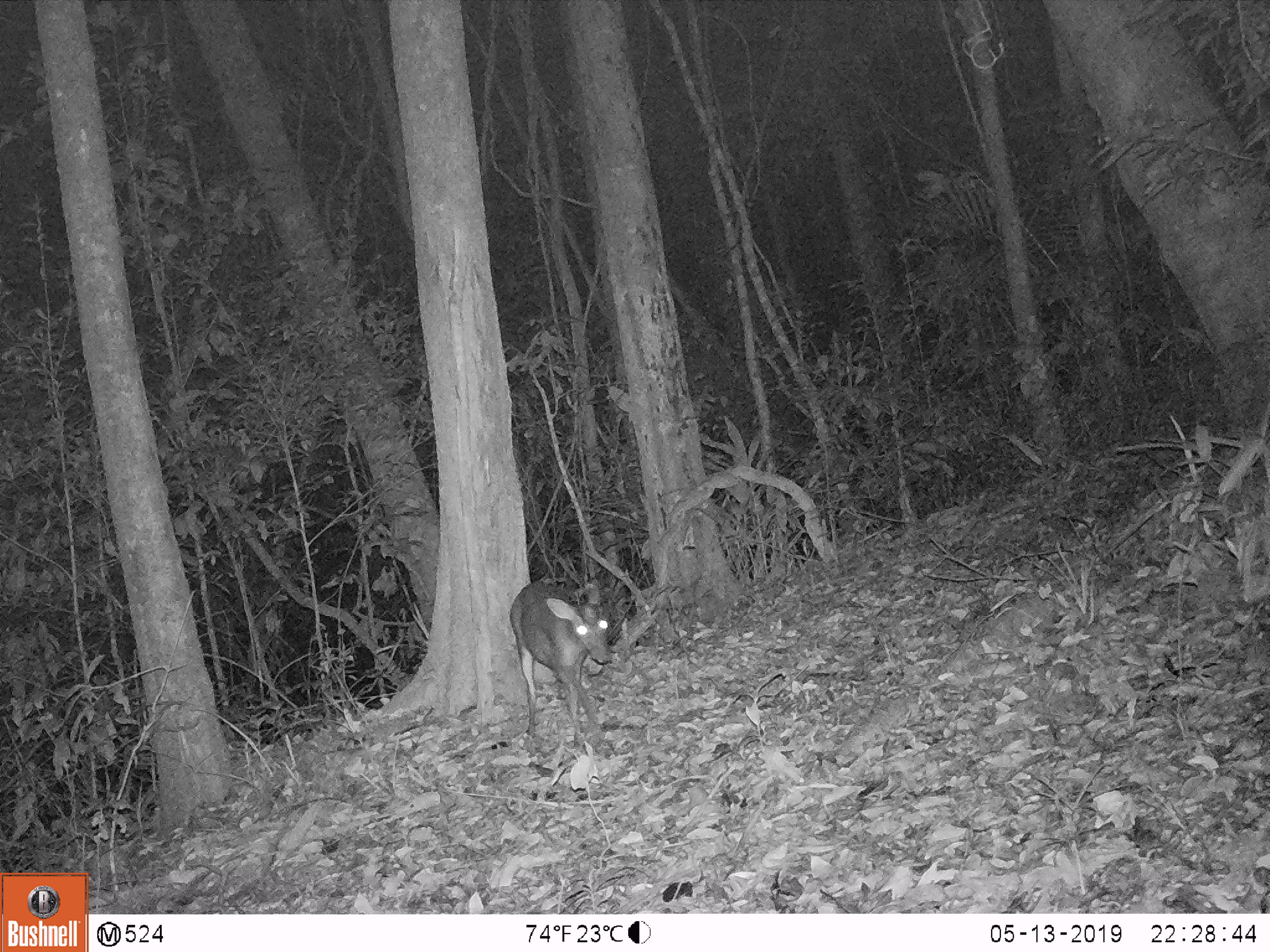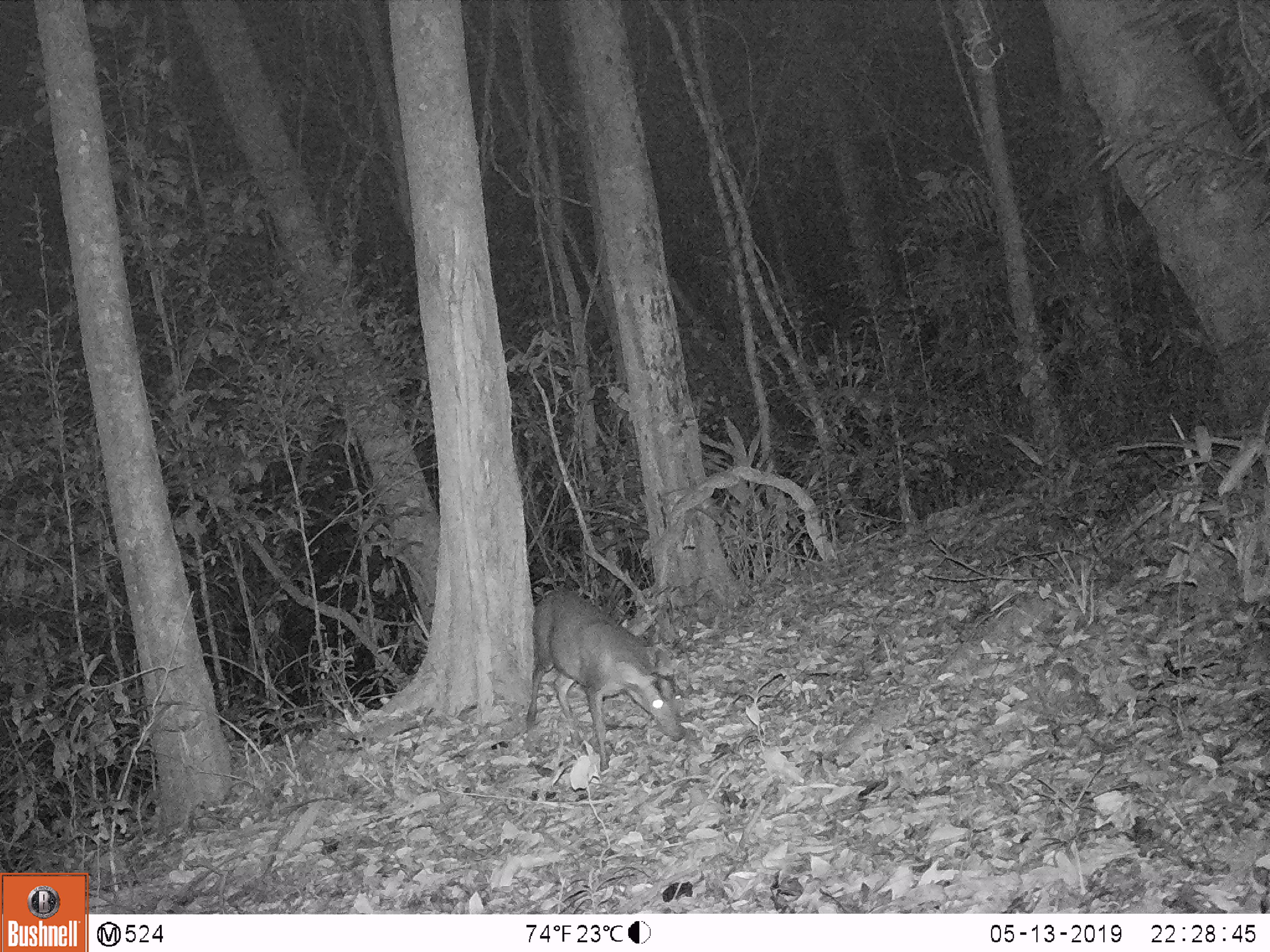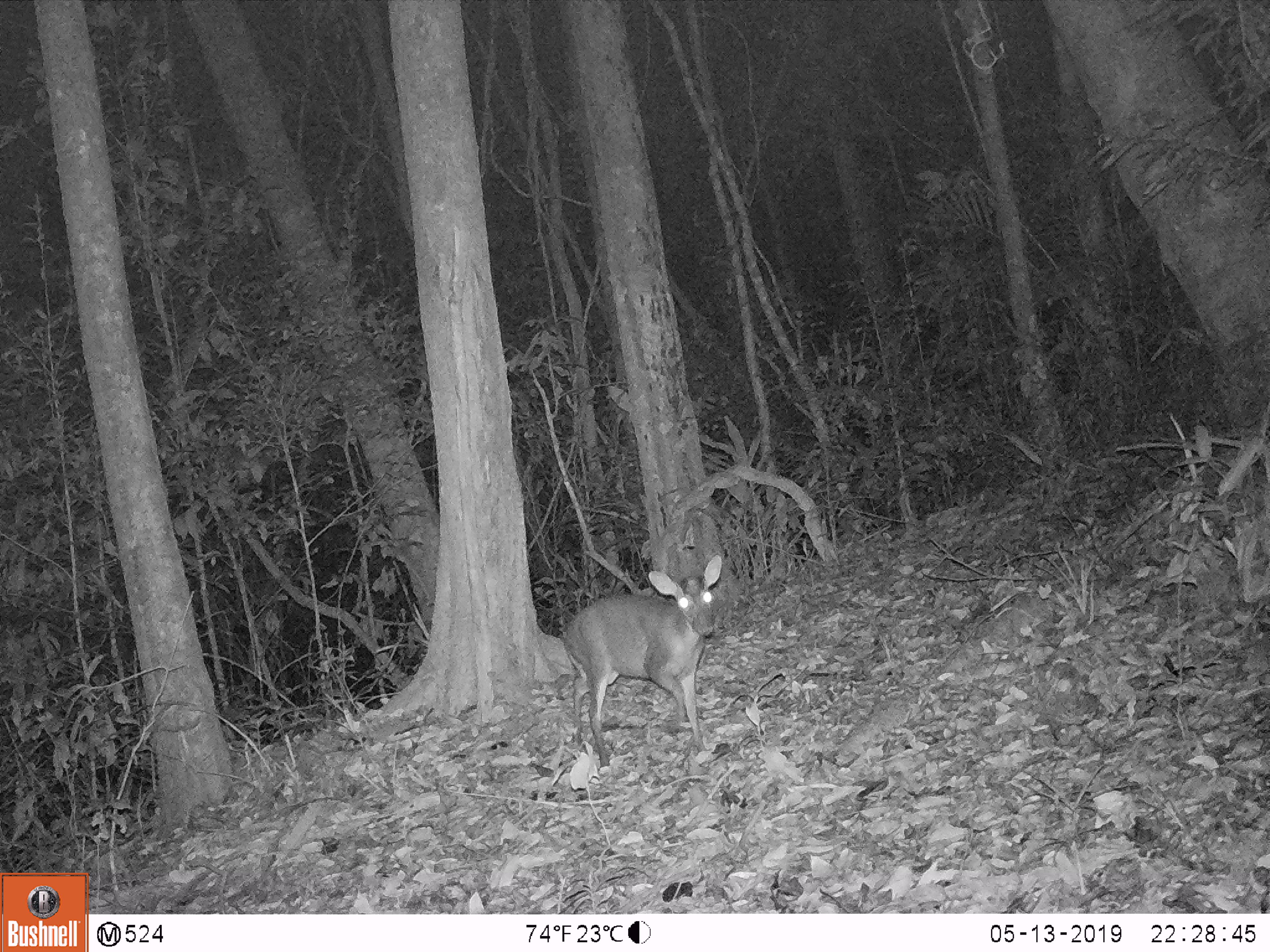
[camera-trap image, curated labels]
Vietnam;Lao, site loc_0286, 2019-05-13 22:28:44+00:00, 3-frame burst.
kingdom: Animalia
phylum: Chordata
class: Mammalia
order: Artiodactyla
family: Cervidae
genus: Muntiacus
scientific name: Muntiacus rooseveltorum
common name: roosevelt's muntjac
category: roosevelts muntjac group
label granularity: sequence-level